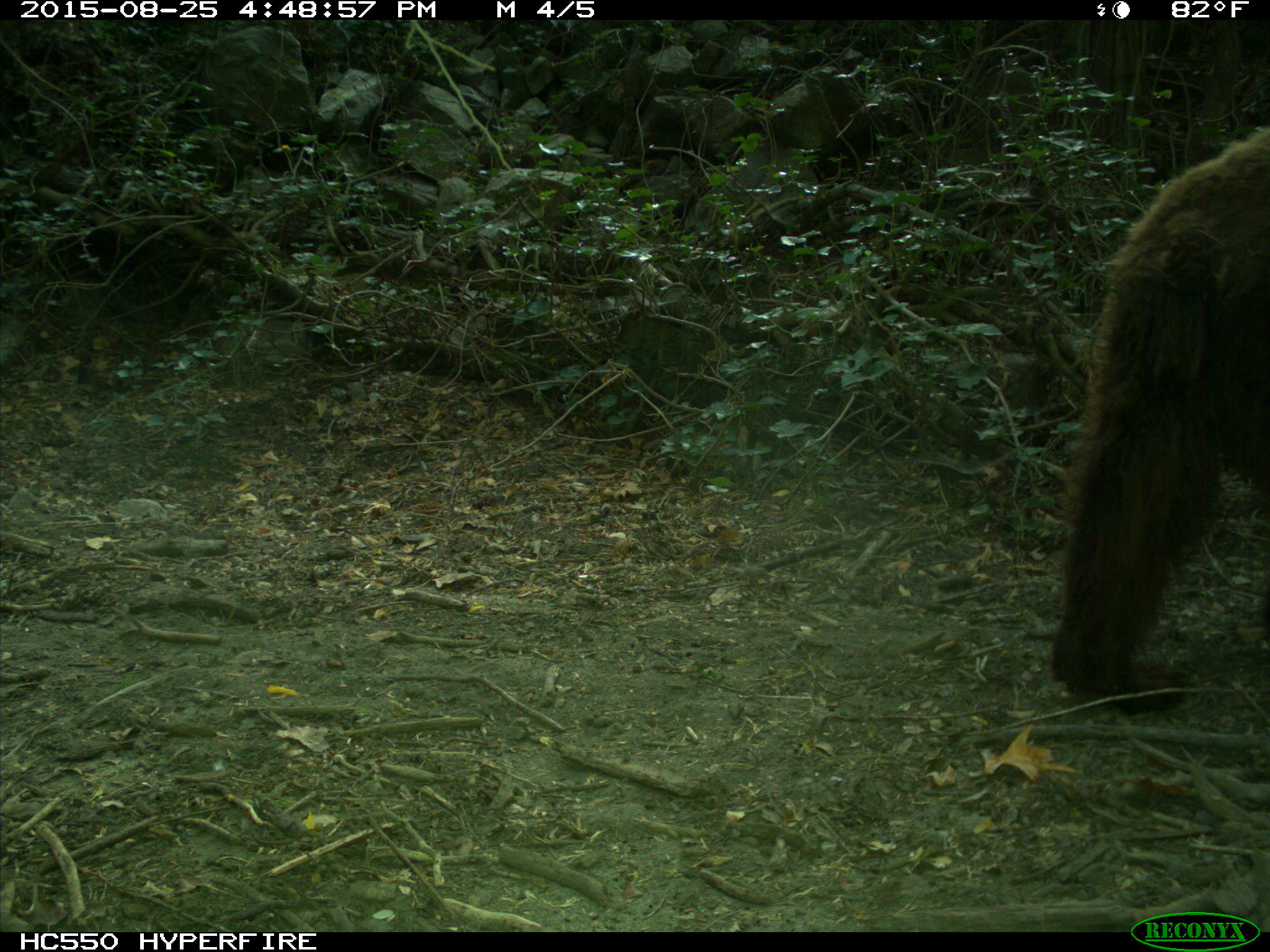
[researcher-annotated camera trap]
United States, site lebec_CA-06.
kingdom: Animalia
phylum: Chordata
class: Mammalia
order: Carnivora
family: Ursidae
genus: Ursus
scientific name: Ursus americanus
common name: american black bear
Ursus americanus (american black bear).